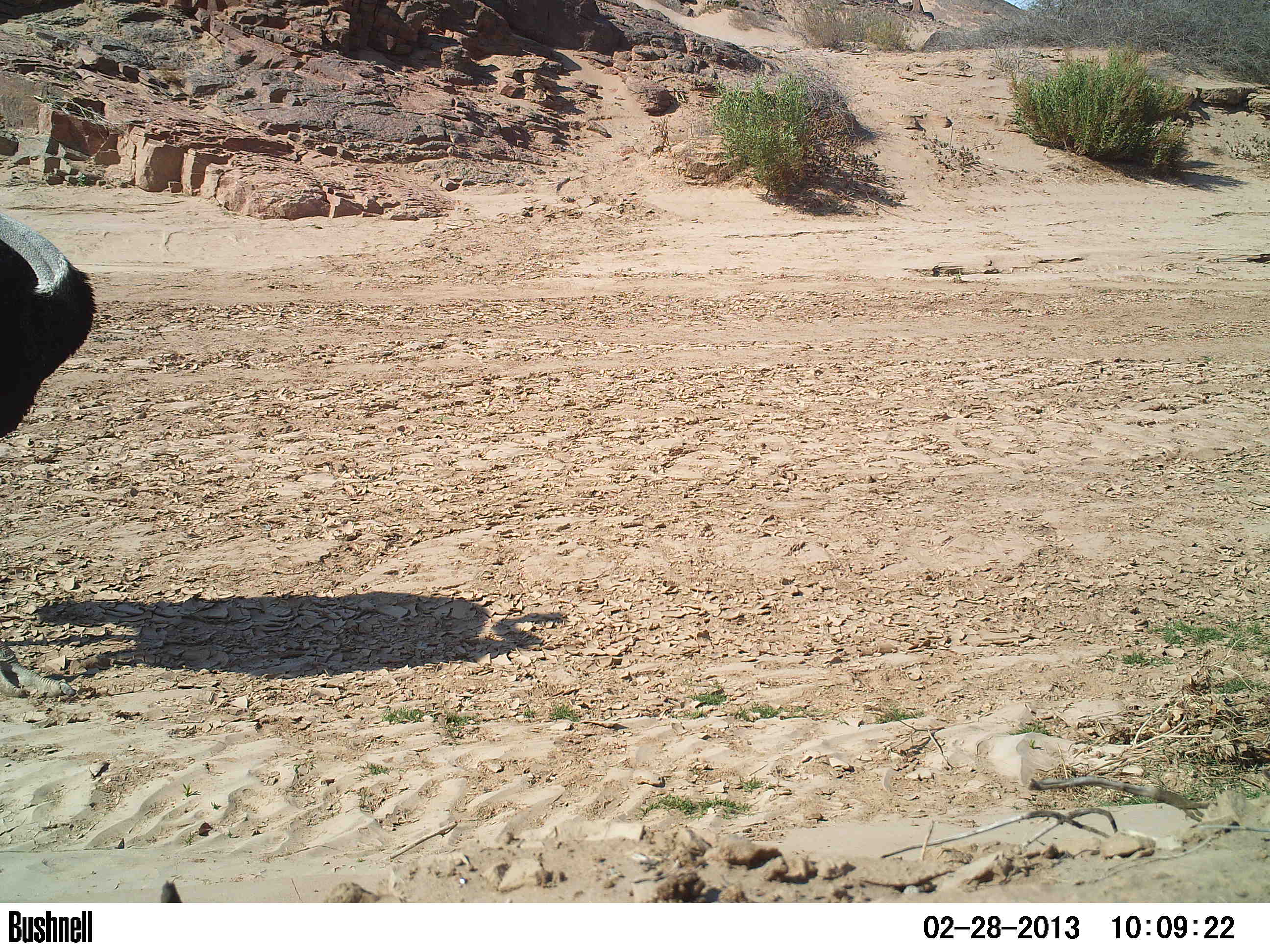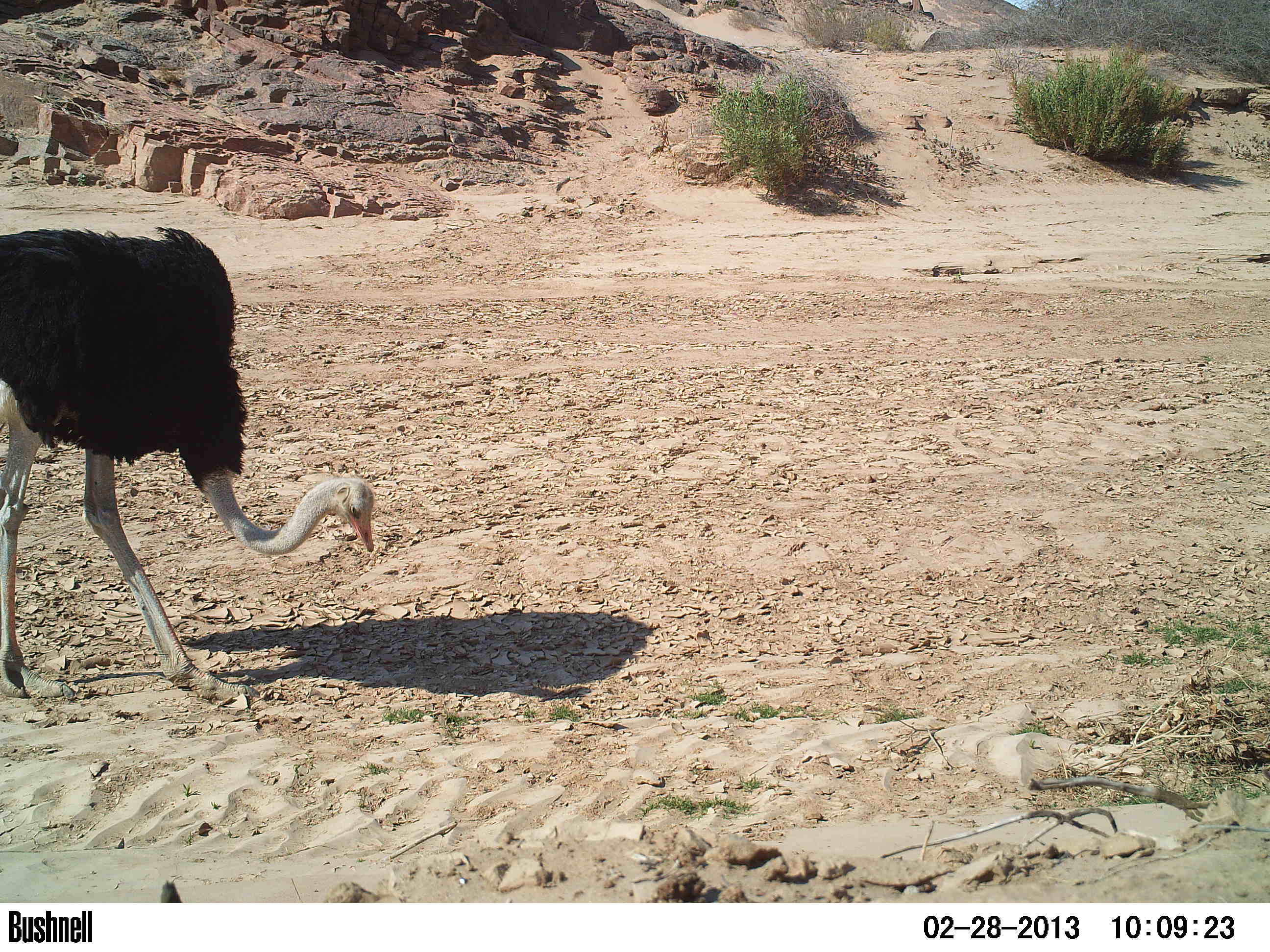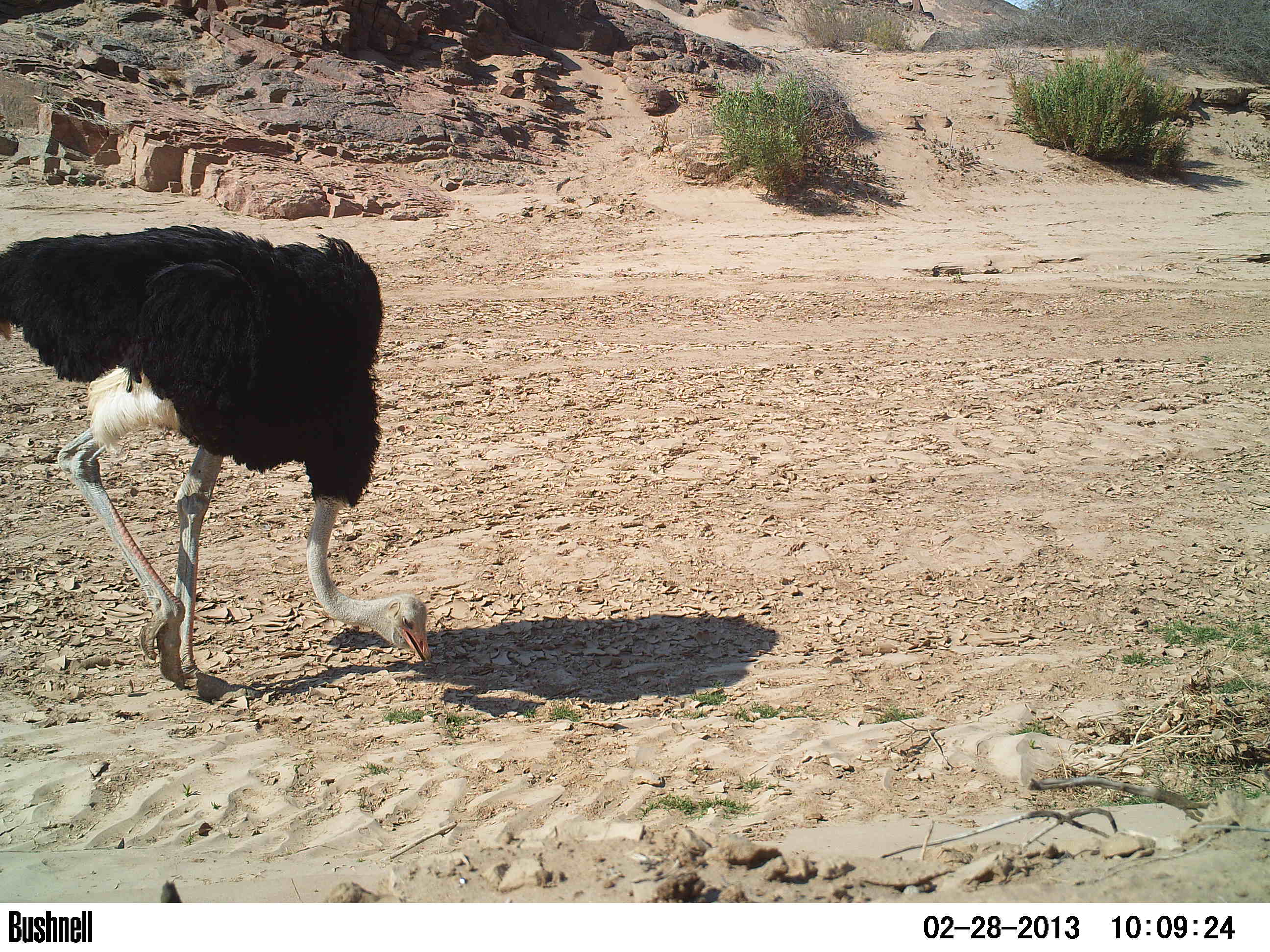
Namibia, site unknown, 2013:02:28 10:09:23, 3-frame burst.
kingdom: Animalia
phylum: Chordata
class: Aves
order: Struthioniformes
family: Struthionidae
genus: Struthio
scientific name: Struthio camelus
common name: common ostrich